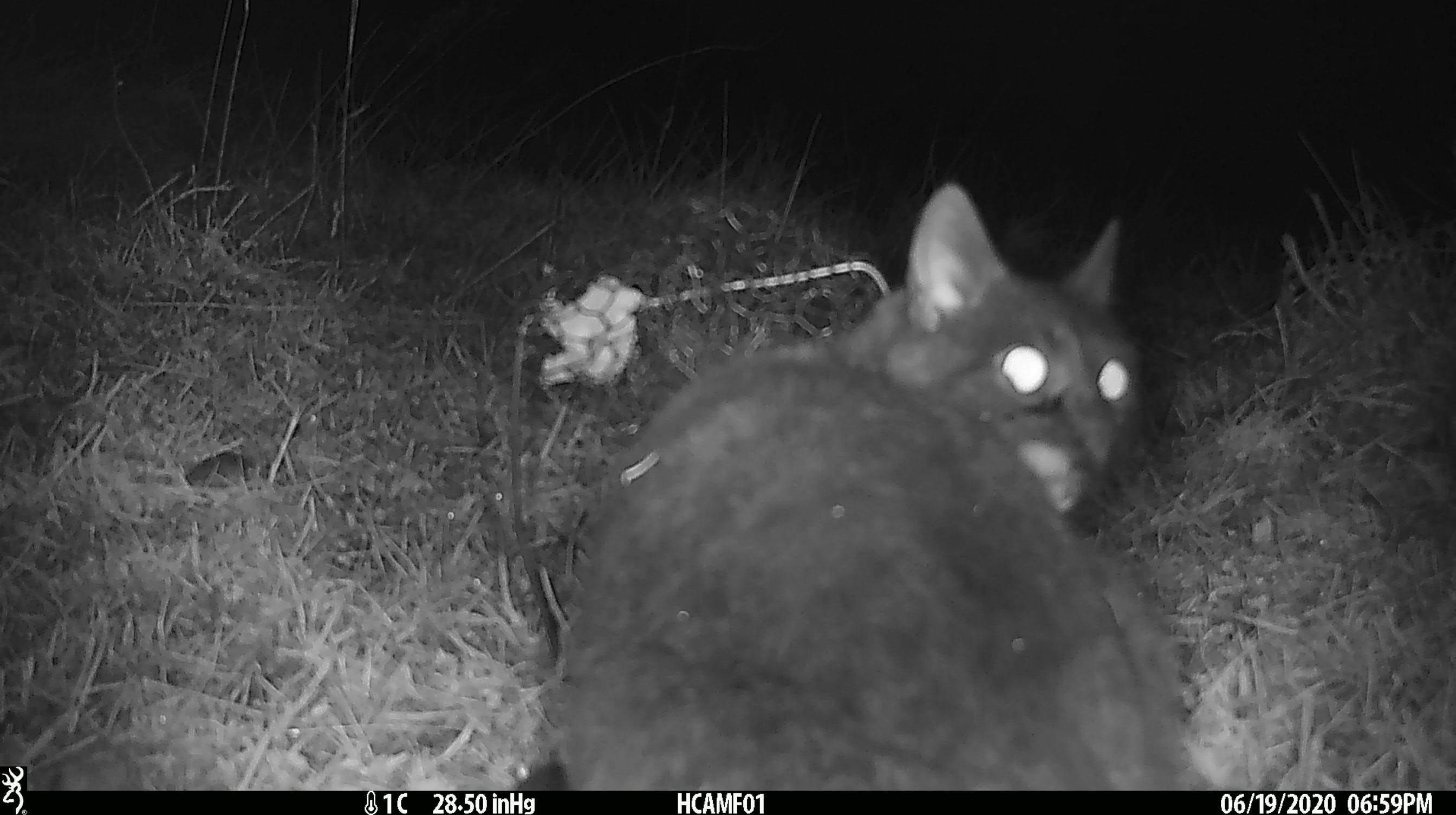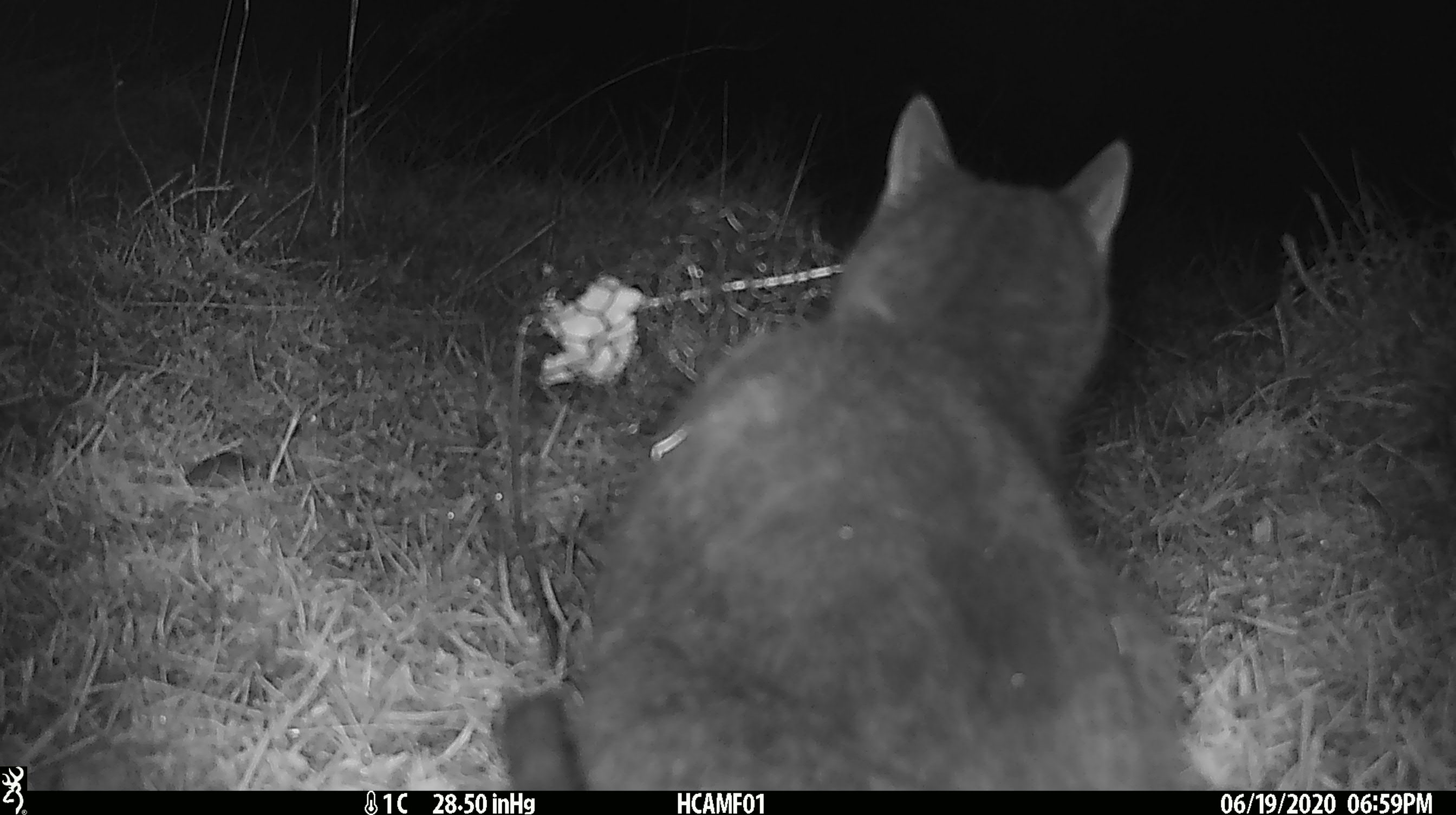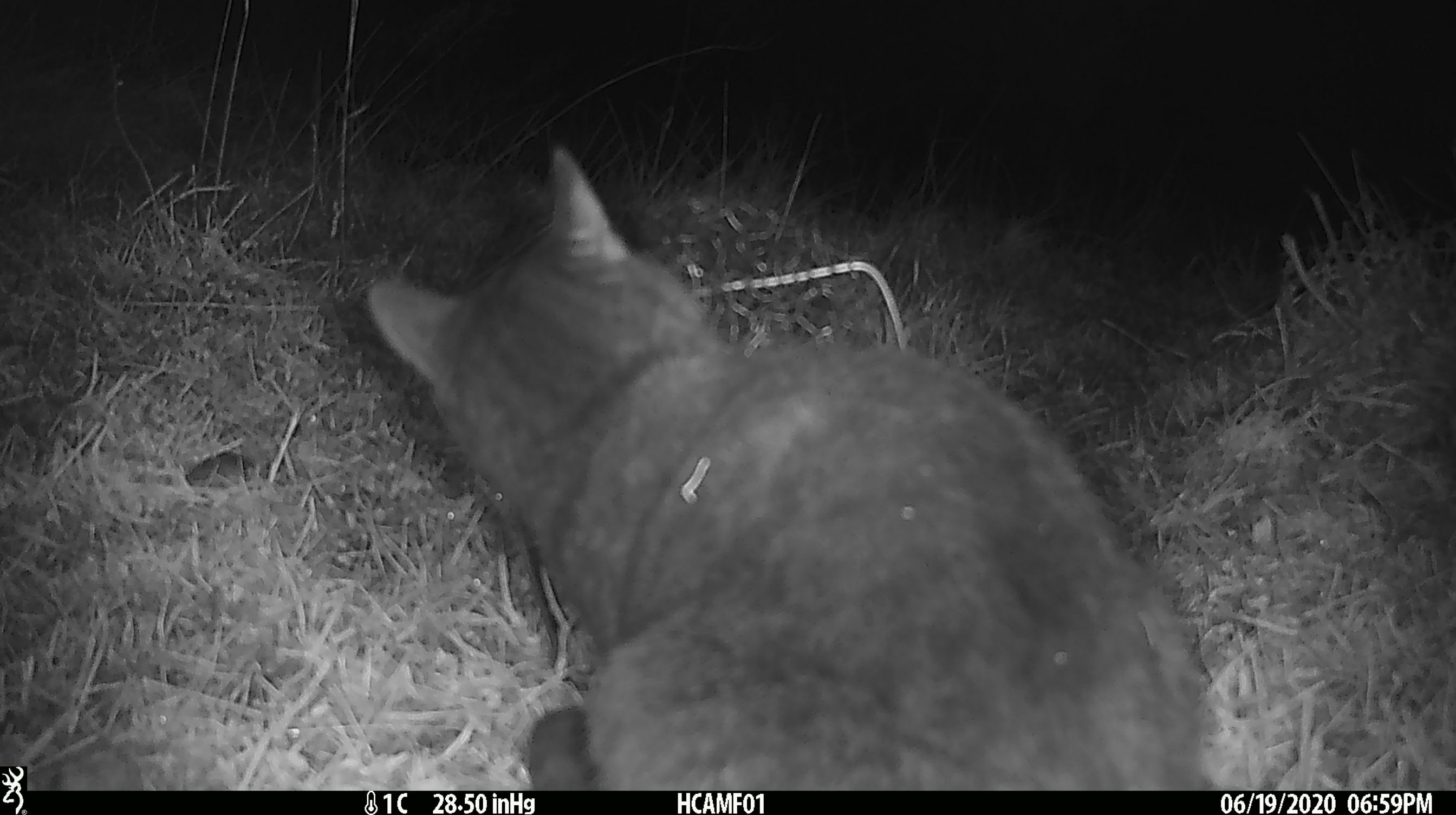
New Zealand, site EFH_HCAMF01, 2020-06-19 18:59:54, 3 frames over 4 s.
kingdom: Animalia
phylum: Chordata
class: Mammalia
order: Carnivora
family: Felidae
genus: Felis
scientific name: Felis catus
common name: domestic cat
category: cat